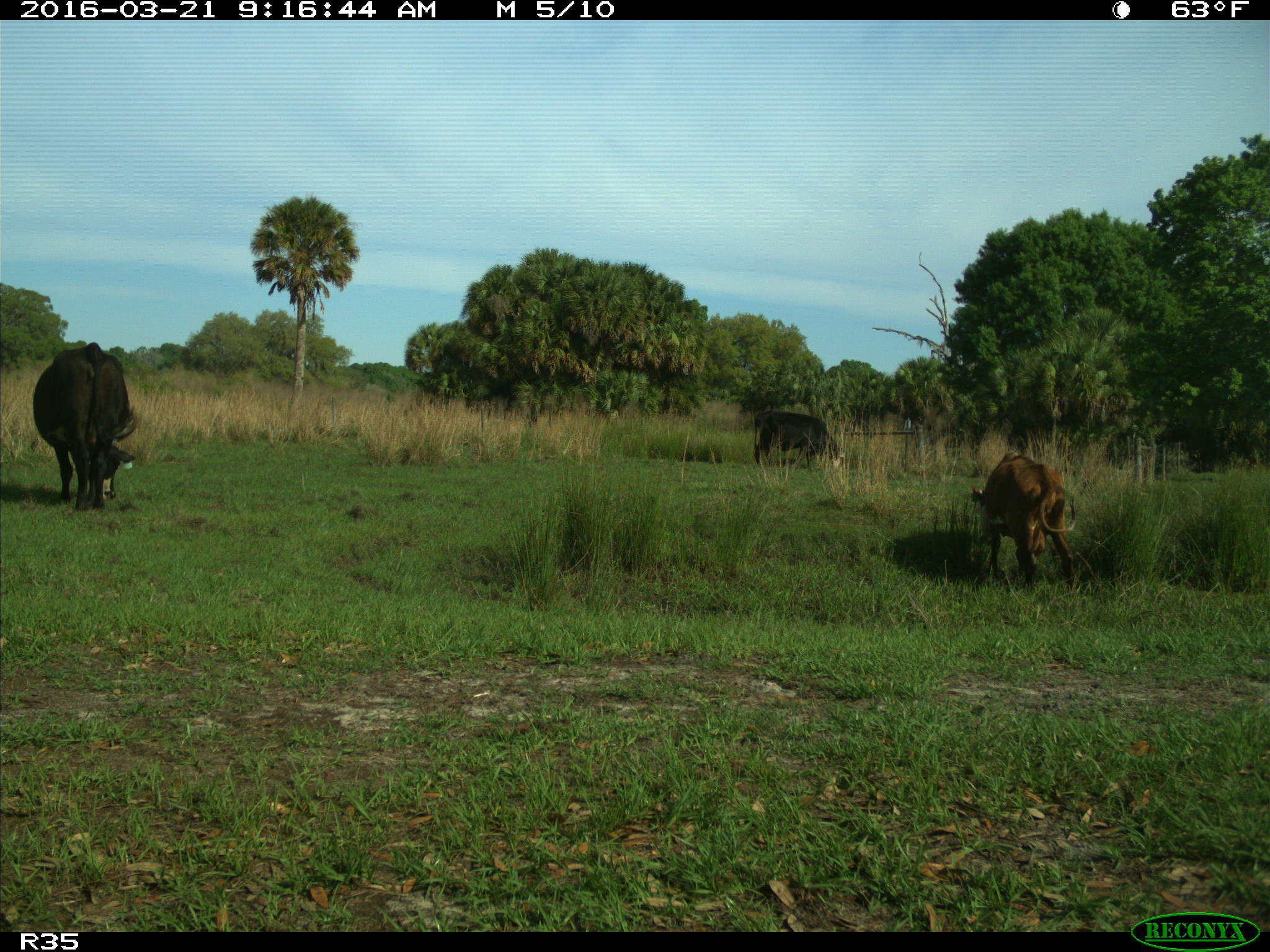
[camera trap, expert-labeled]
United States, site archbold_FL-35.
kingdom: Animalia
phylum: Chordata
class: Mammalia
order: Artiodactyla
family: Bovidae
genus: Bos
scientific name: Bos taurus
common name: domestic cow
Bos taurus (domestic cow).